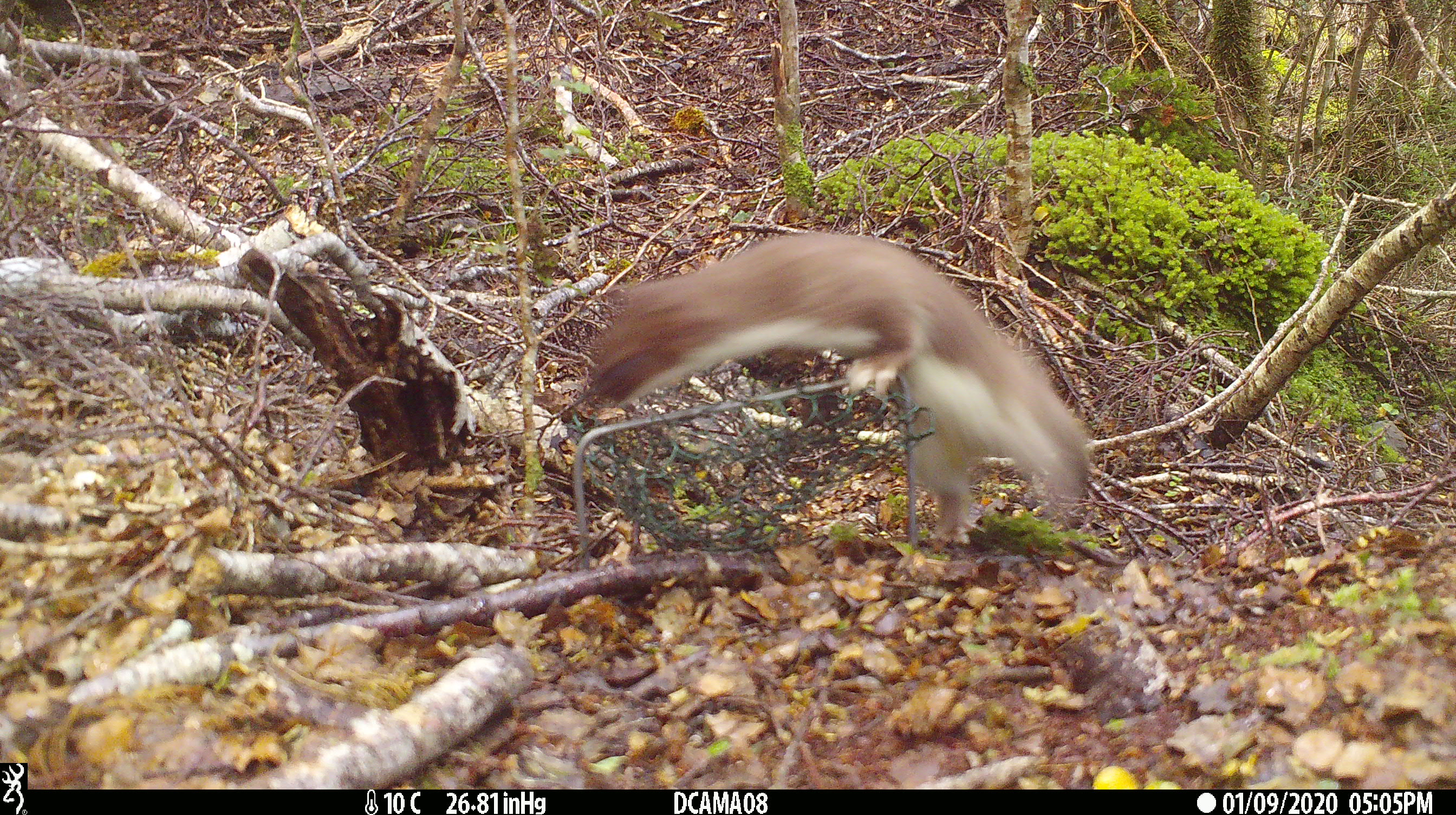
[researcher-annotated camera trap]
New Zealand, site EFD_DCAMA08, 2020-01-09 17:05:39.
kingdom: Animalia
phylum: Chordata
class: Mammalia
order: Carnivora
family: Mustelidae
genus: Mustela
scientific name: Mustela erminea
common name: stoat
Stoat (Mustela erminea).